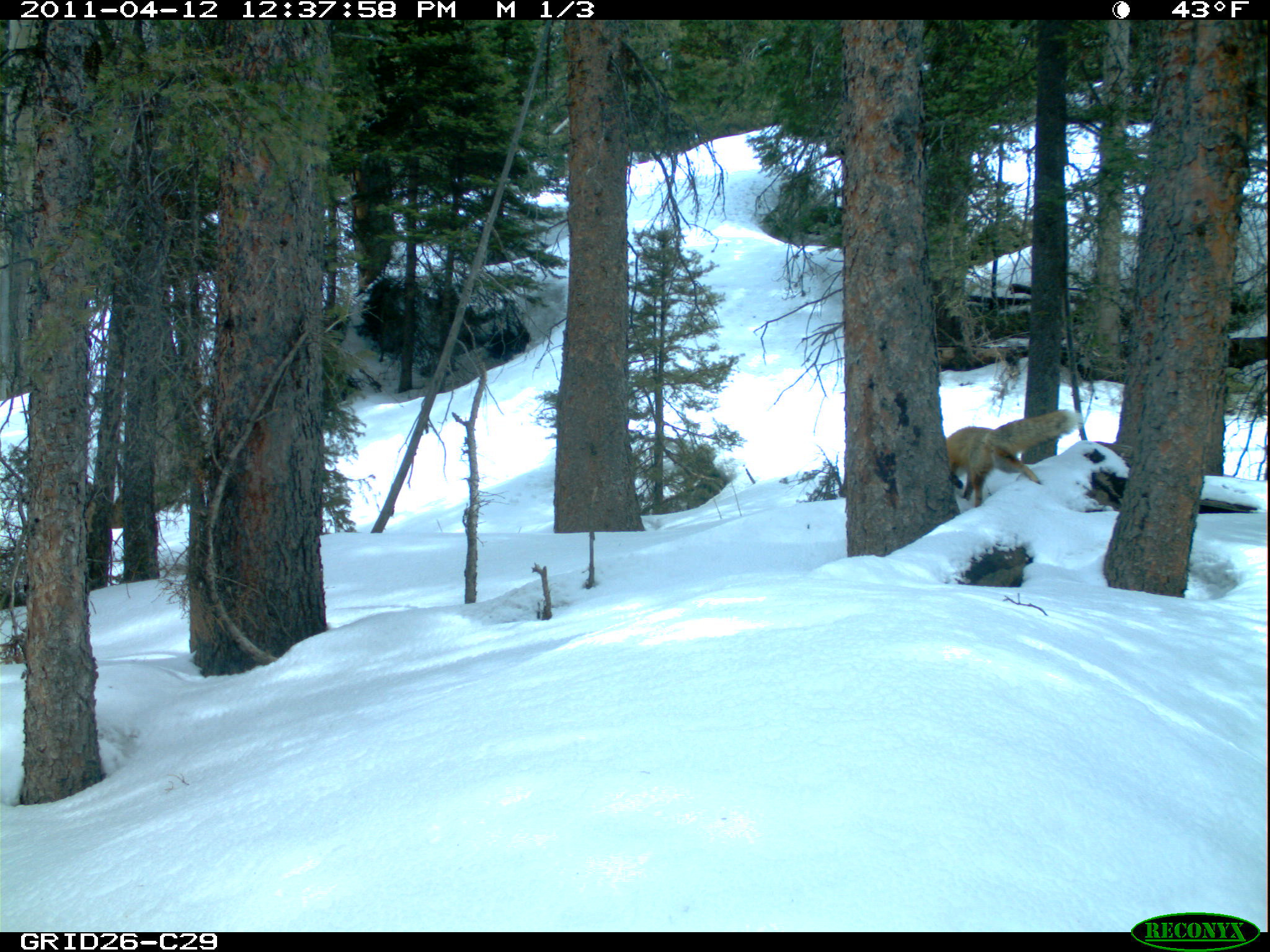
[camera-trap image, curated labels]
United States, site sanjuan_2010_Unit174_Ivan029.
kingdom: Animalia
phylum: Chordata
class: Mammalia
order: Carnivora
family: Canidae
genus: Vulpes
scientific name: Vulpes vulpes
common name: red fox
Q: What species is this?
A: Vulpes vulpes (red fox).